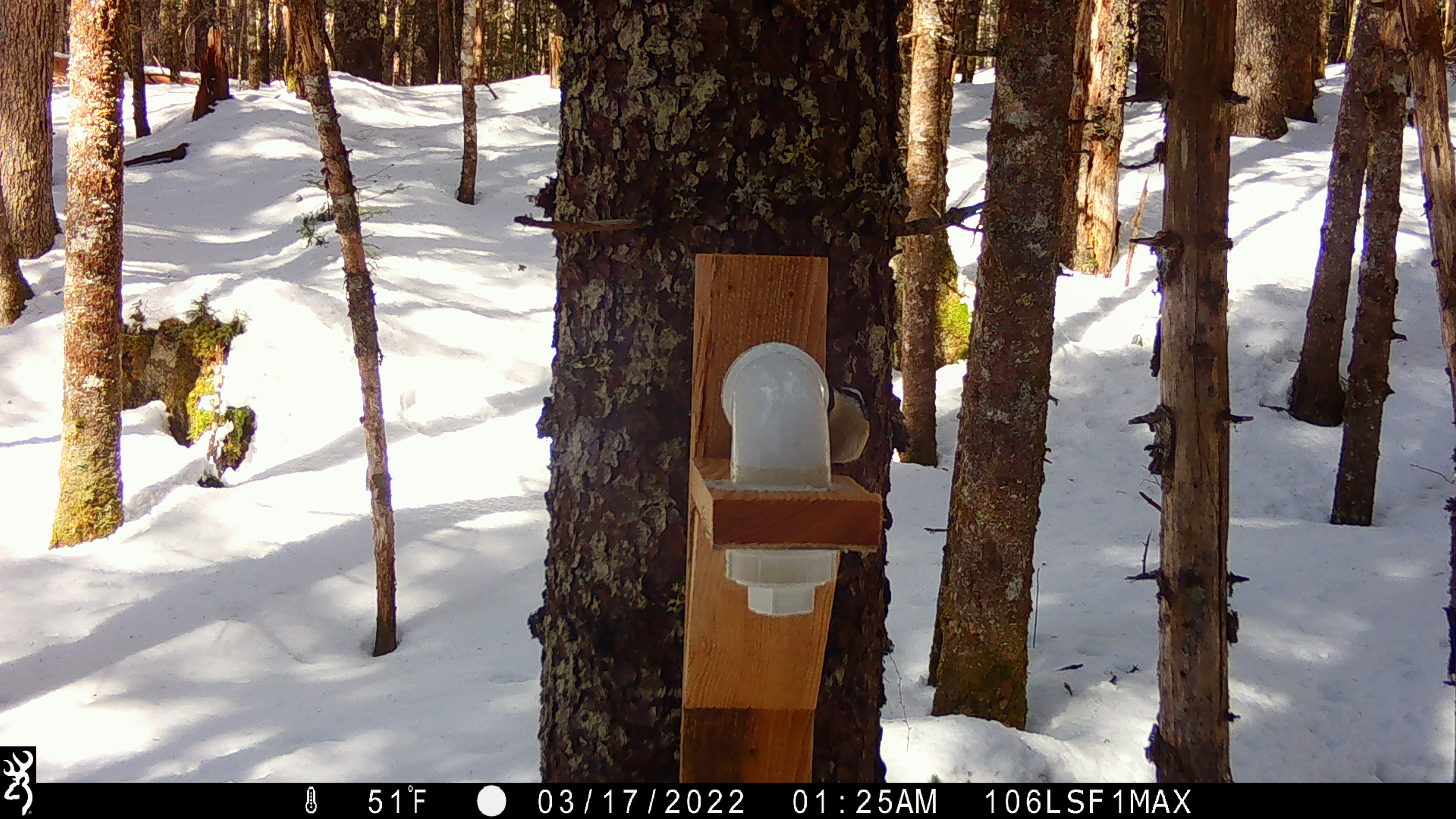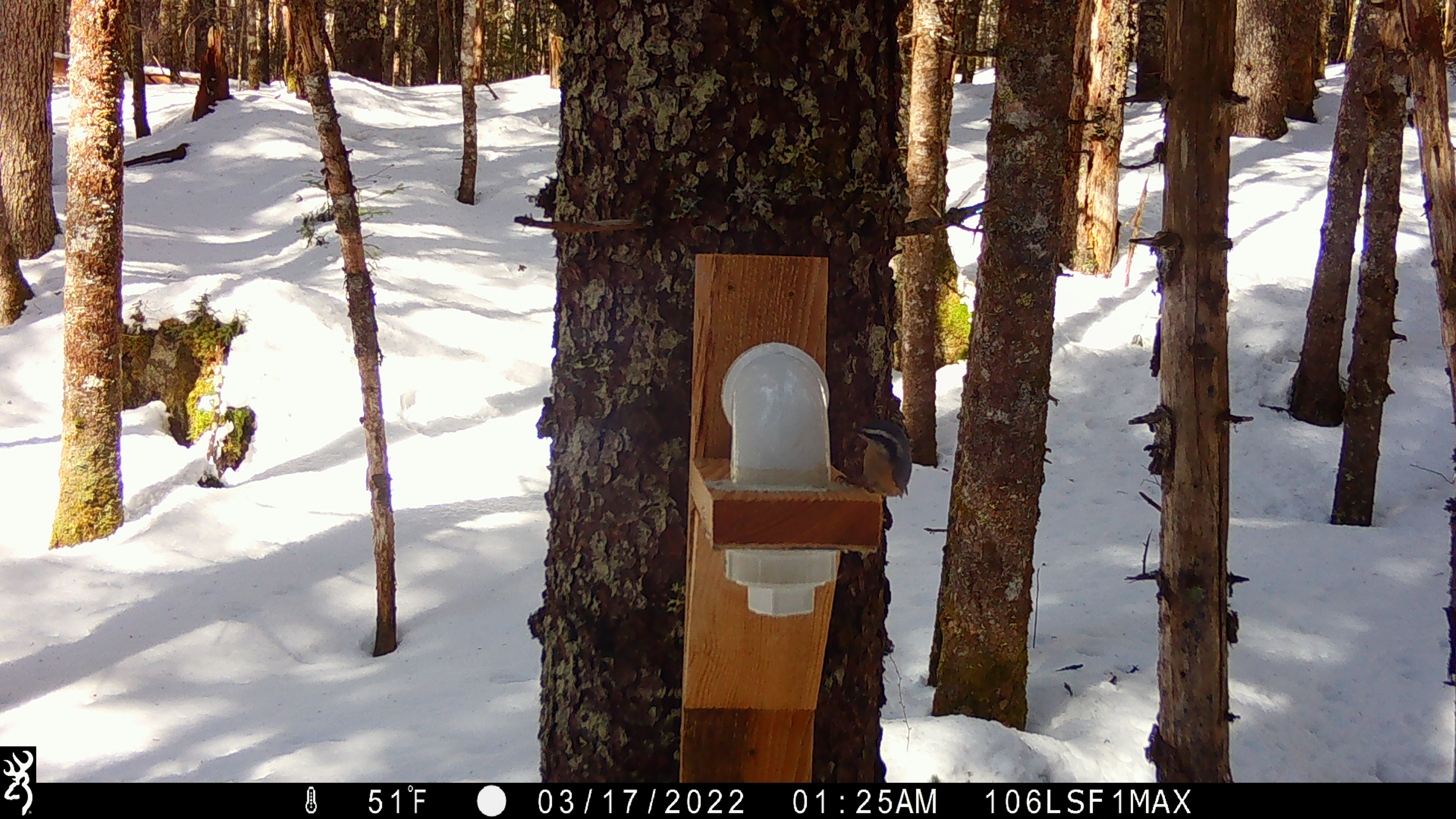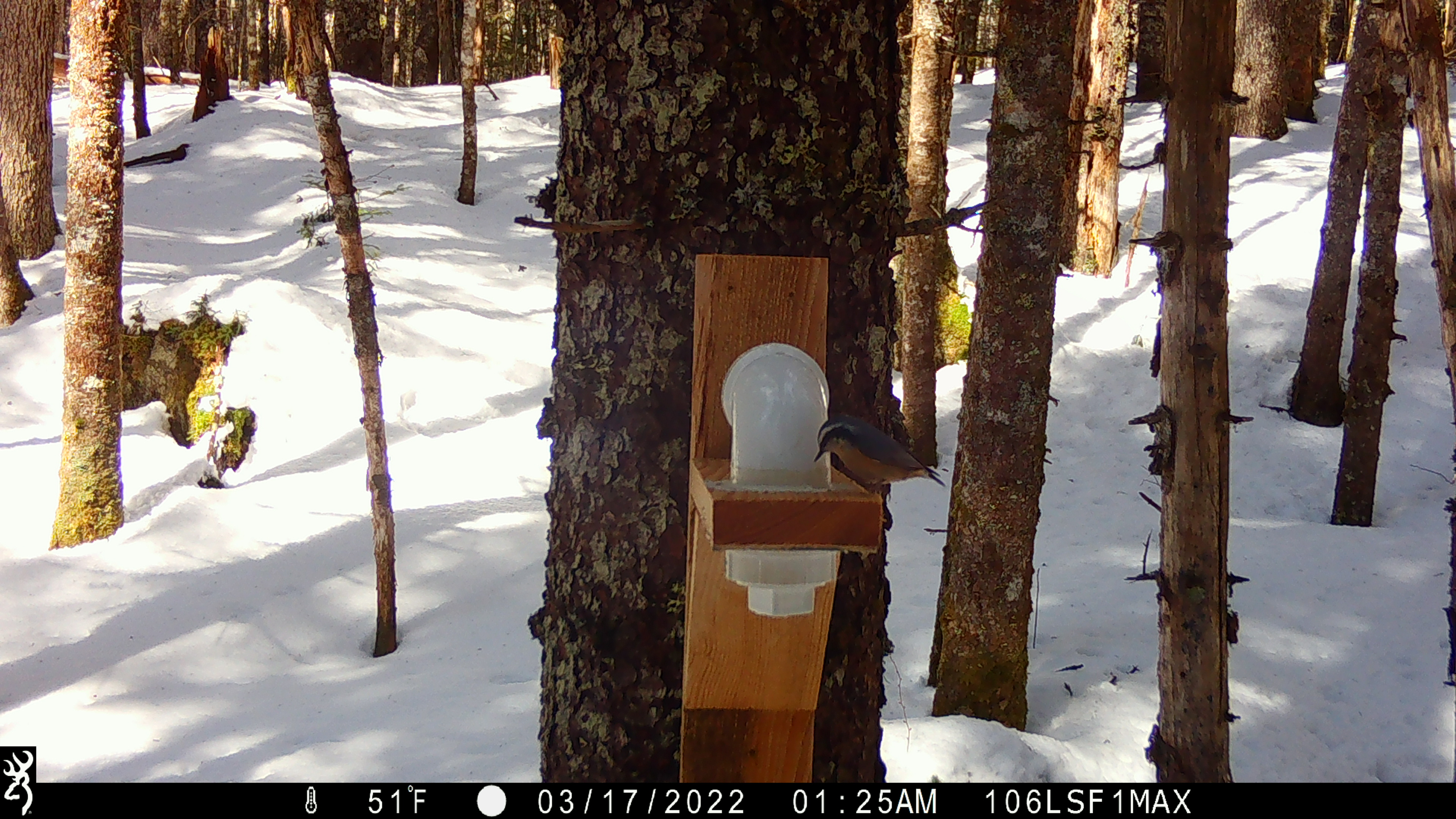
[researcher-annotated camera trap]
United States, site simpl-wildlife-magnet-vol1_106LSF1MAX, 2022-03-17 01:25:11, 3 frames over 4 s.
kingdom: Animalia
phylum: Chordata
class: Aves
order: Passeriformes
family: Sittidae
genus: Sitta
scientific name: Sitta canadensis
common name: red-breasted nuthatch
Red-breasted nuthatch (Sitta canadensis).